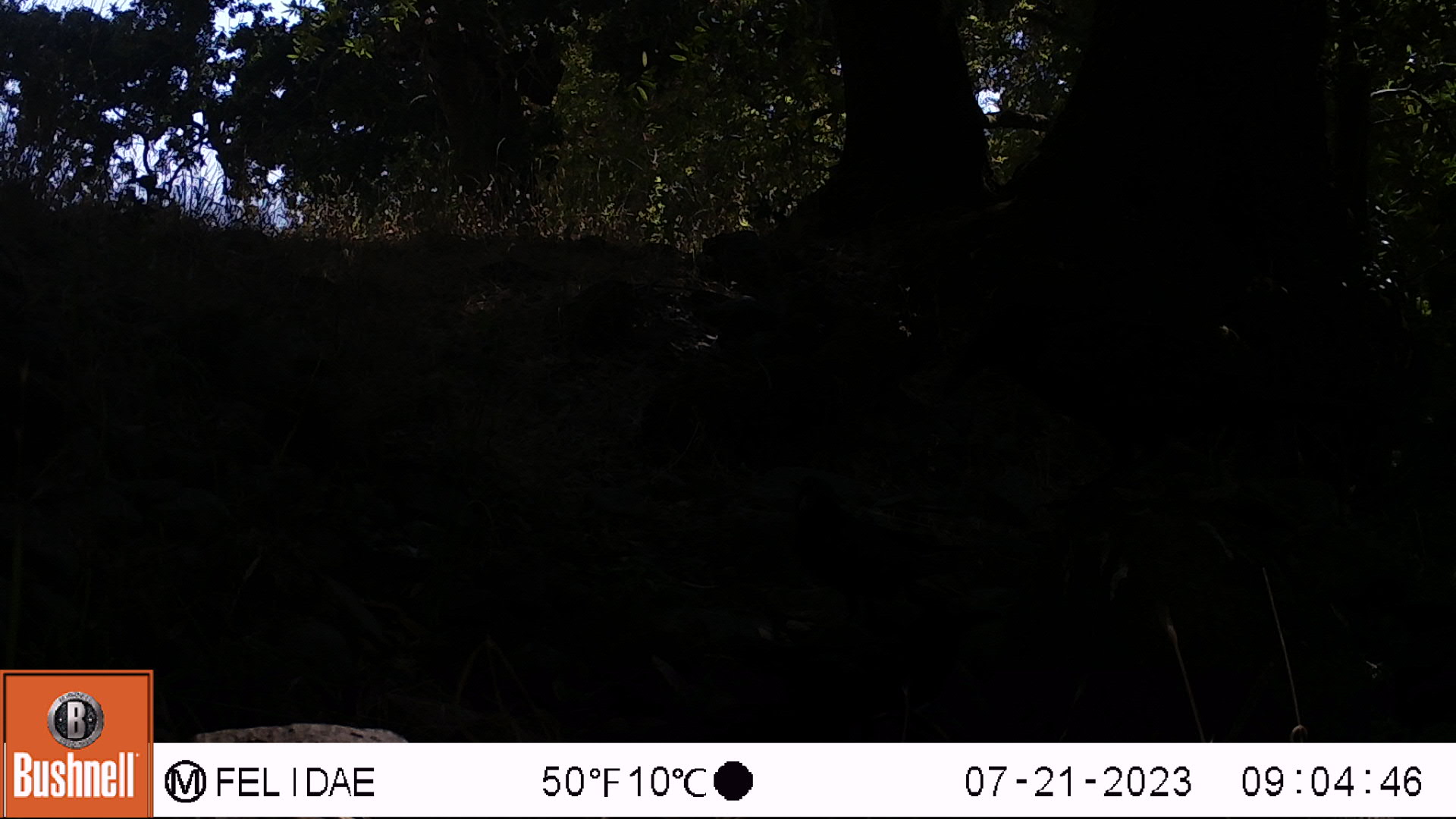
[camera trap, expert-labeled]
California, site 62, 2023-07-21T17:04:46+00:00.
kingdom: Animalia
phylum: Chordata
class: Aves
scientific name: Aves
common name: bird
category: unknown bird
Unknown bird (bird) (Aves).